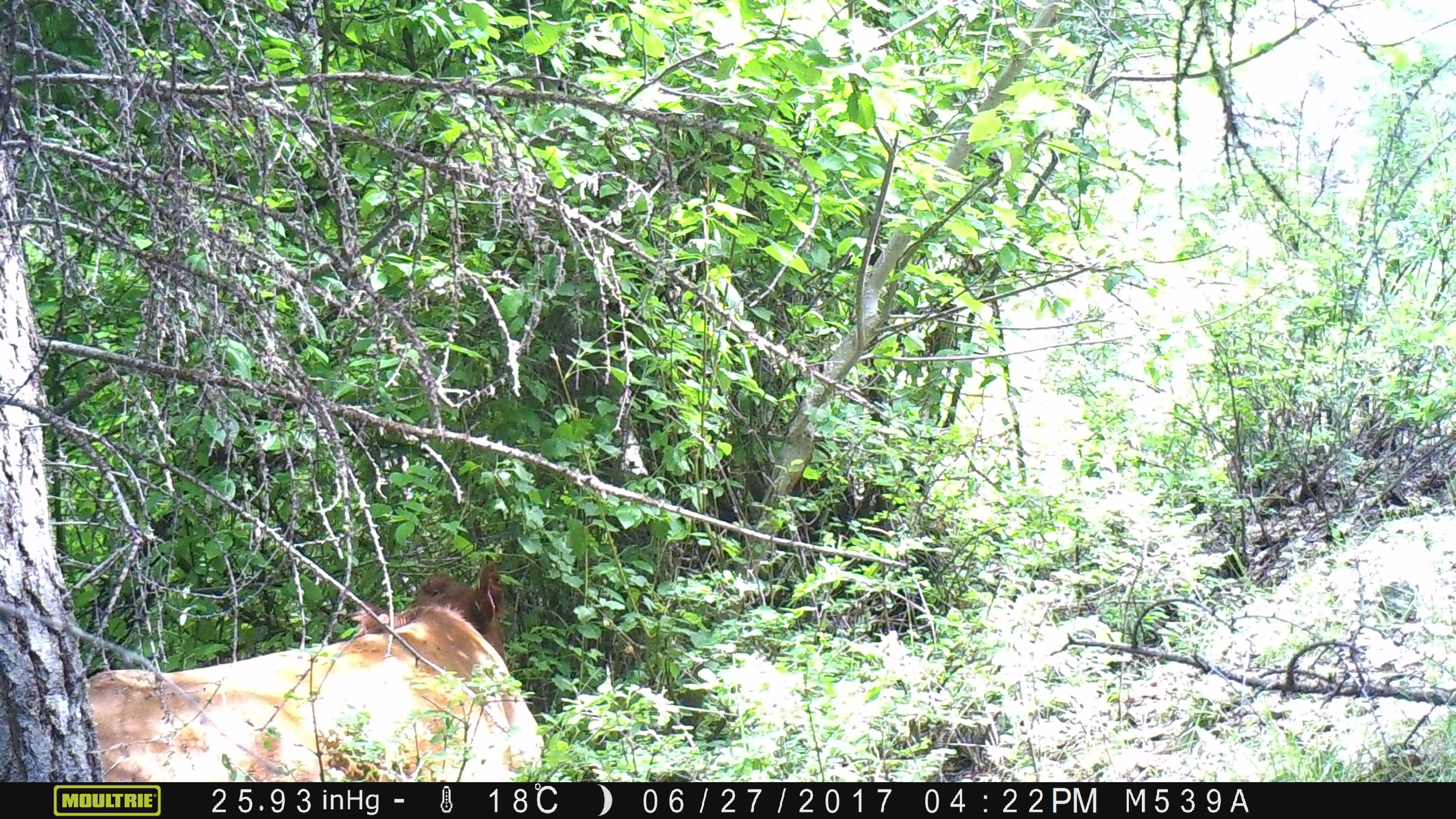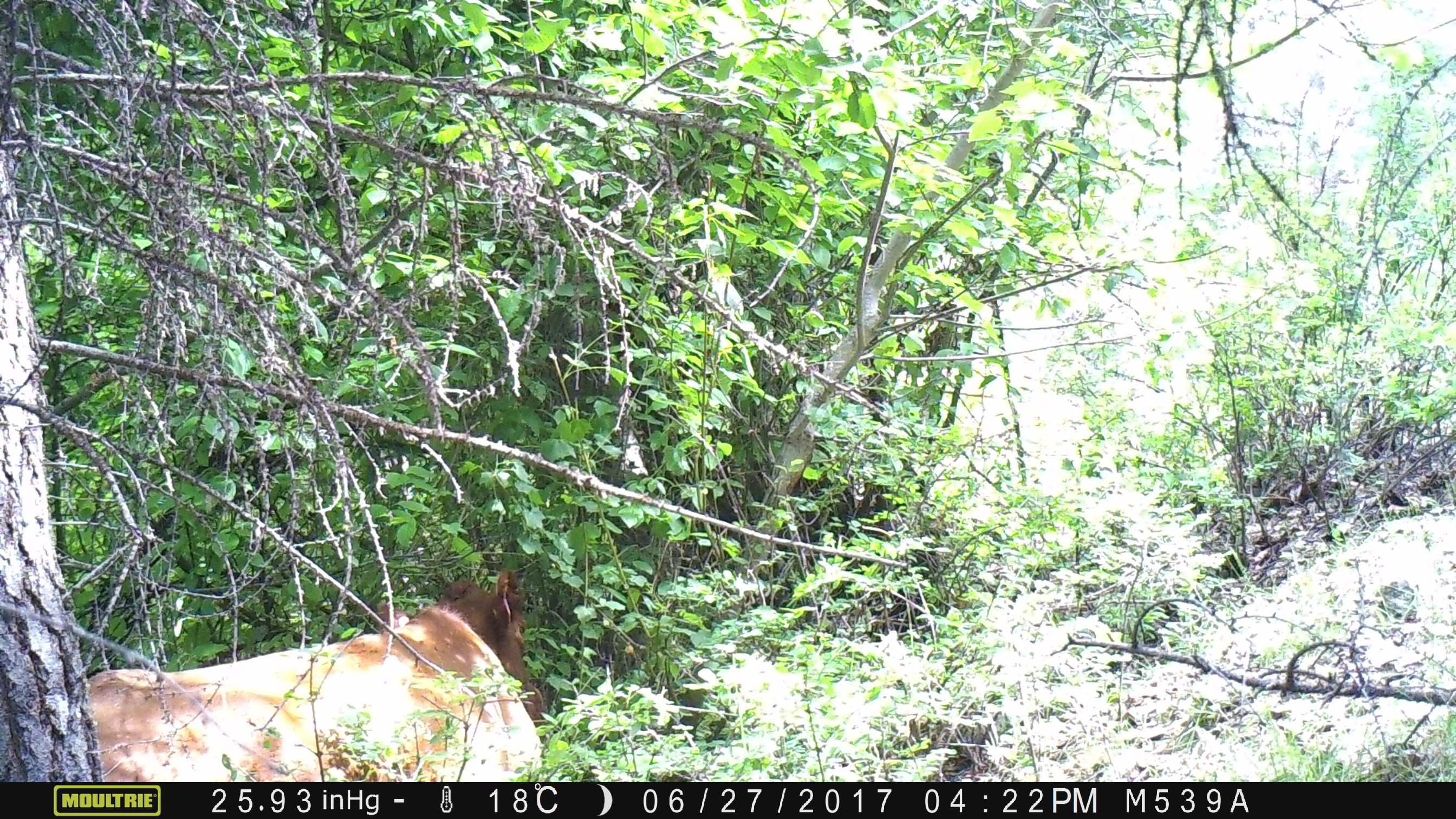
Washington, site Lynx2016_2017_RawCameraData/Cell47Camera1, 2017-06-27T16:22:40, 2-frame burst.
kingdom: Animalia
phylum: Chordata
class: Mammalia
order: Artiodactyla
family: Bovidae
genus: Bos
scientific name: Bos taurus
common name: domestic cattle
Domestic cattle (Bos taurus). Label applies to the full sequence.